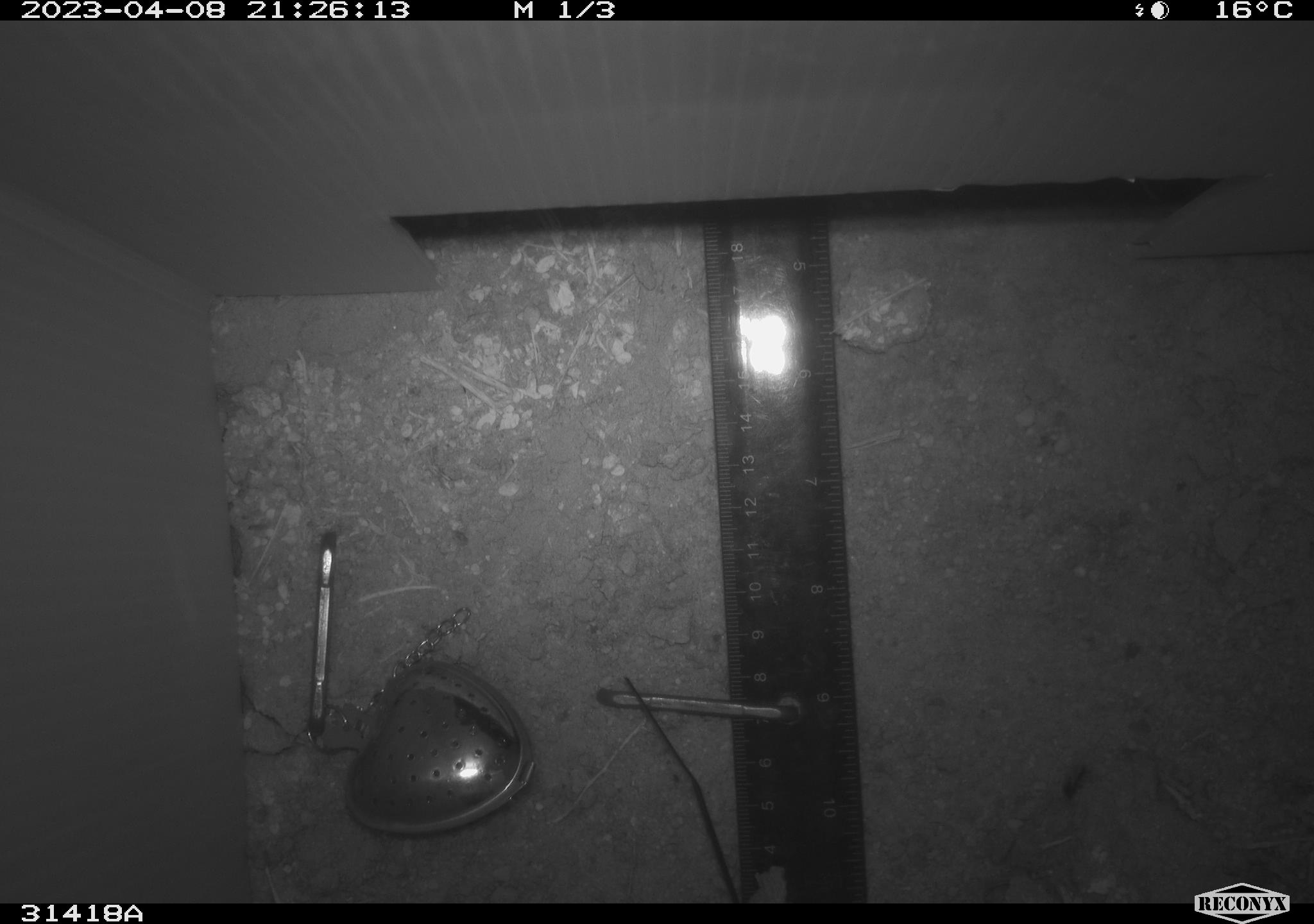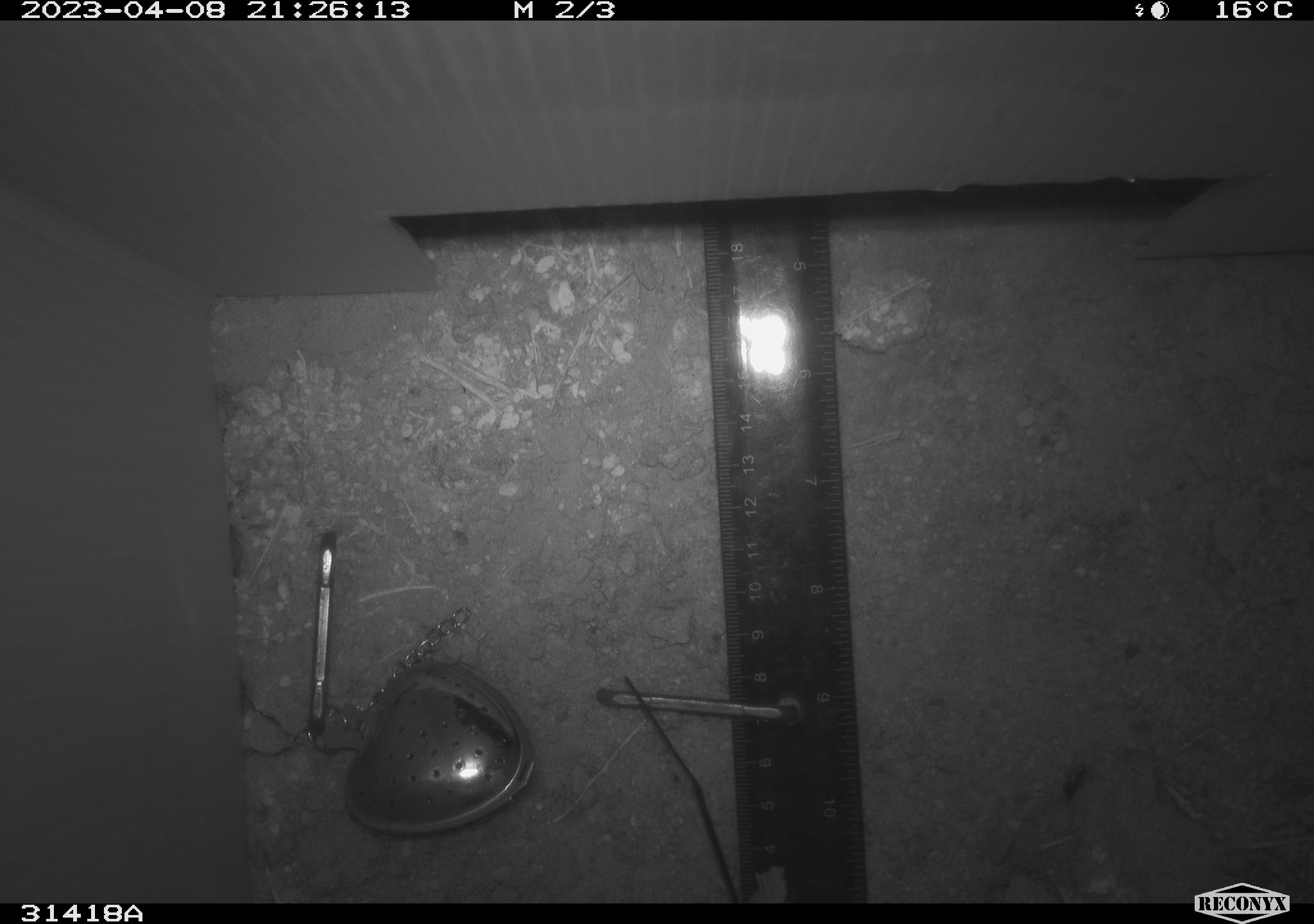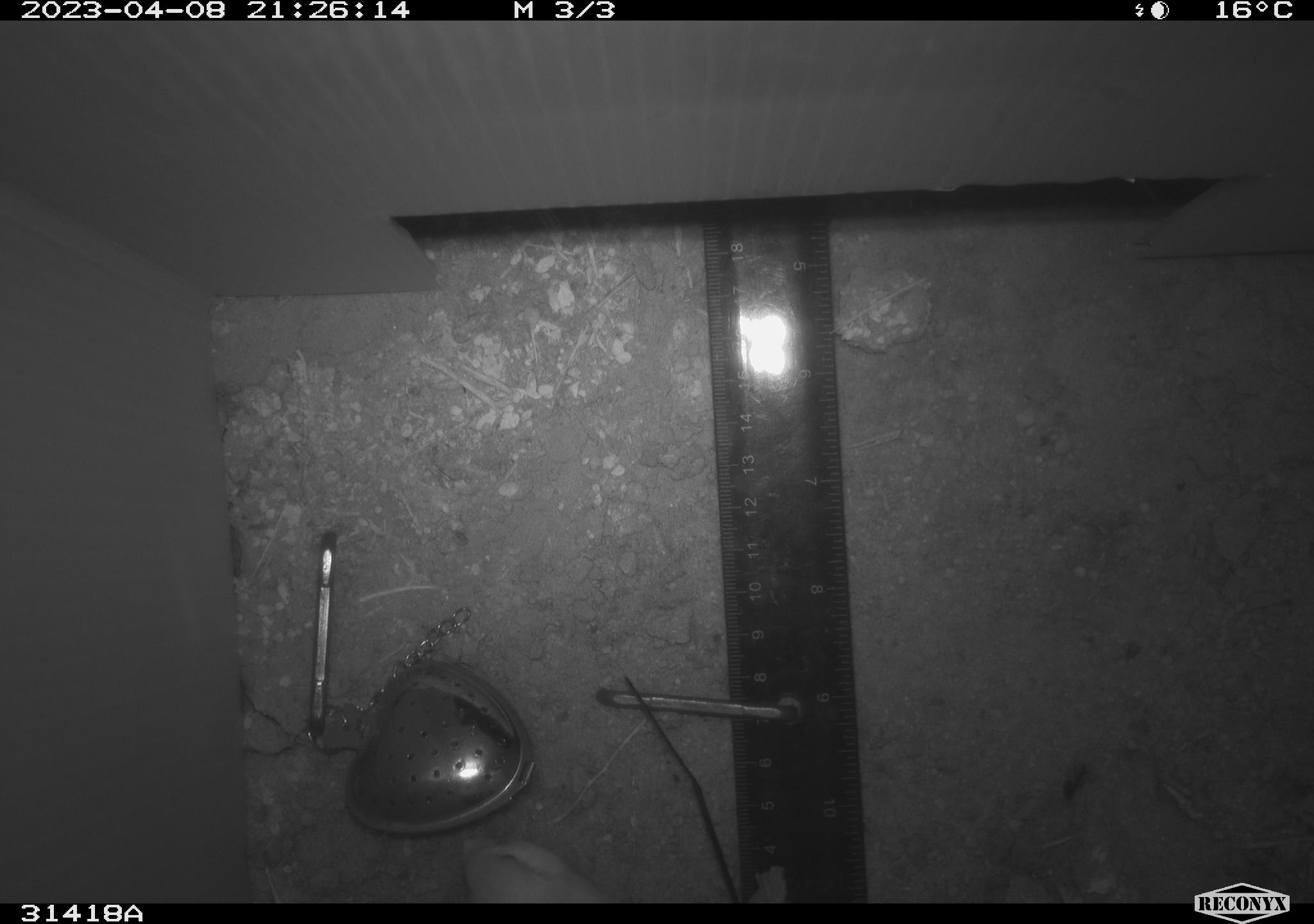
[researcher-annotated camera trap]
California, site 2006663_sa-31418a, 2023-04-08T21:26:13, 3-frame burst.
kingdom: Animalia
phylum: Chordata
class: Mammalia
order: Rodentia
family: Heteromyidae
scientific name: Heteromyidae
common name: kangaroo rats and pocket mice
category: heteromyidae family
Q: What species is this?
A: Heteromyidae family (kangaroo rats and pocket mice) (Heteromyidae).